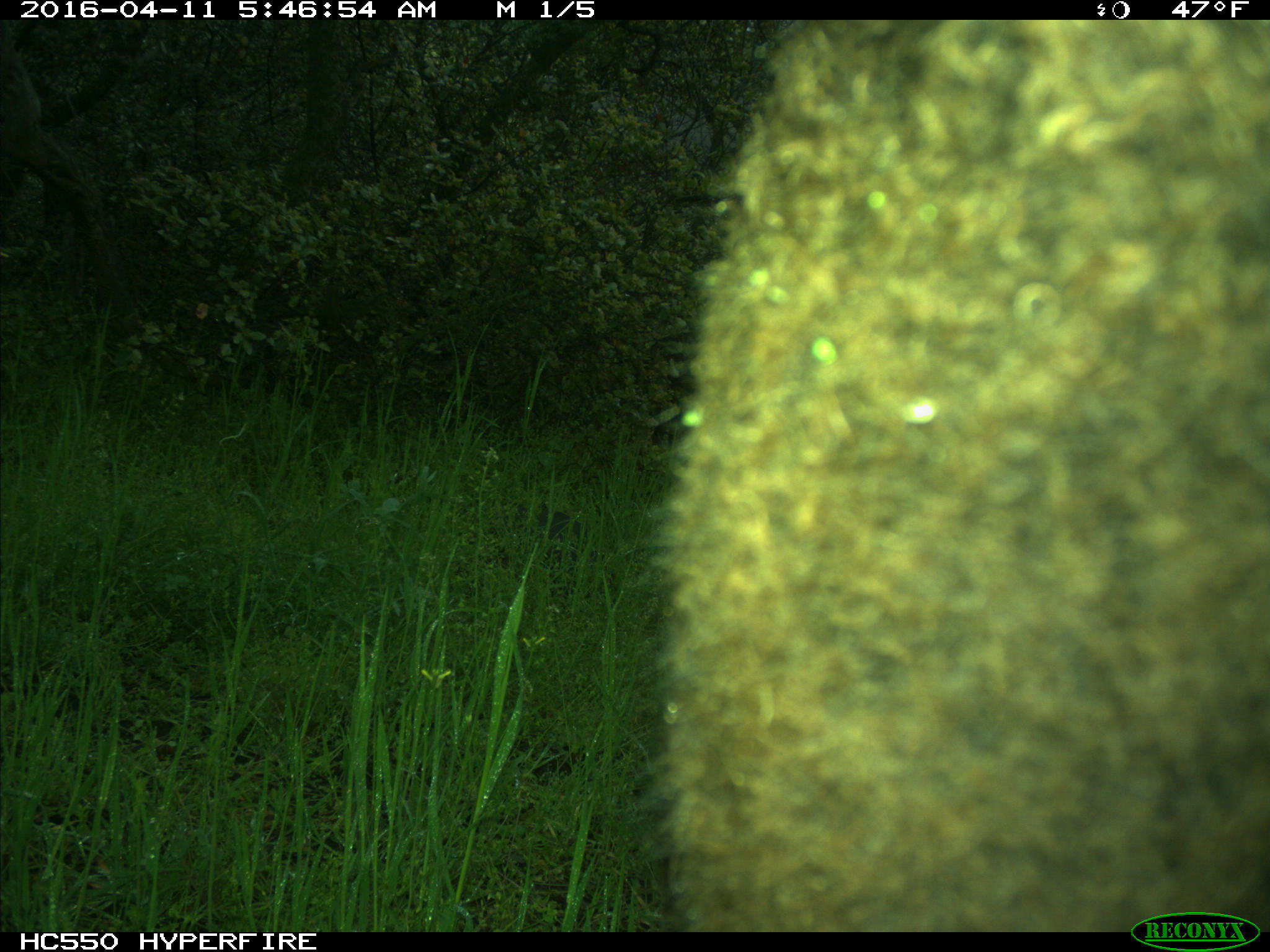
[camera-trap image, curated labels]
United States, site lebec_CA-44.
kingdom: Animalia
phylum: Chordata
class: Mammalia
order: Artiodactyla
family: Bovidae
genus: Bos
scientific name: Bos taurus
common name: domestic cow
Bos taurus (domestic cow).